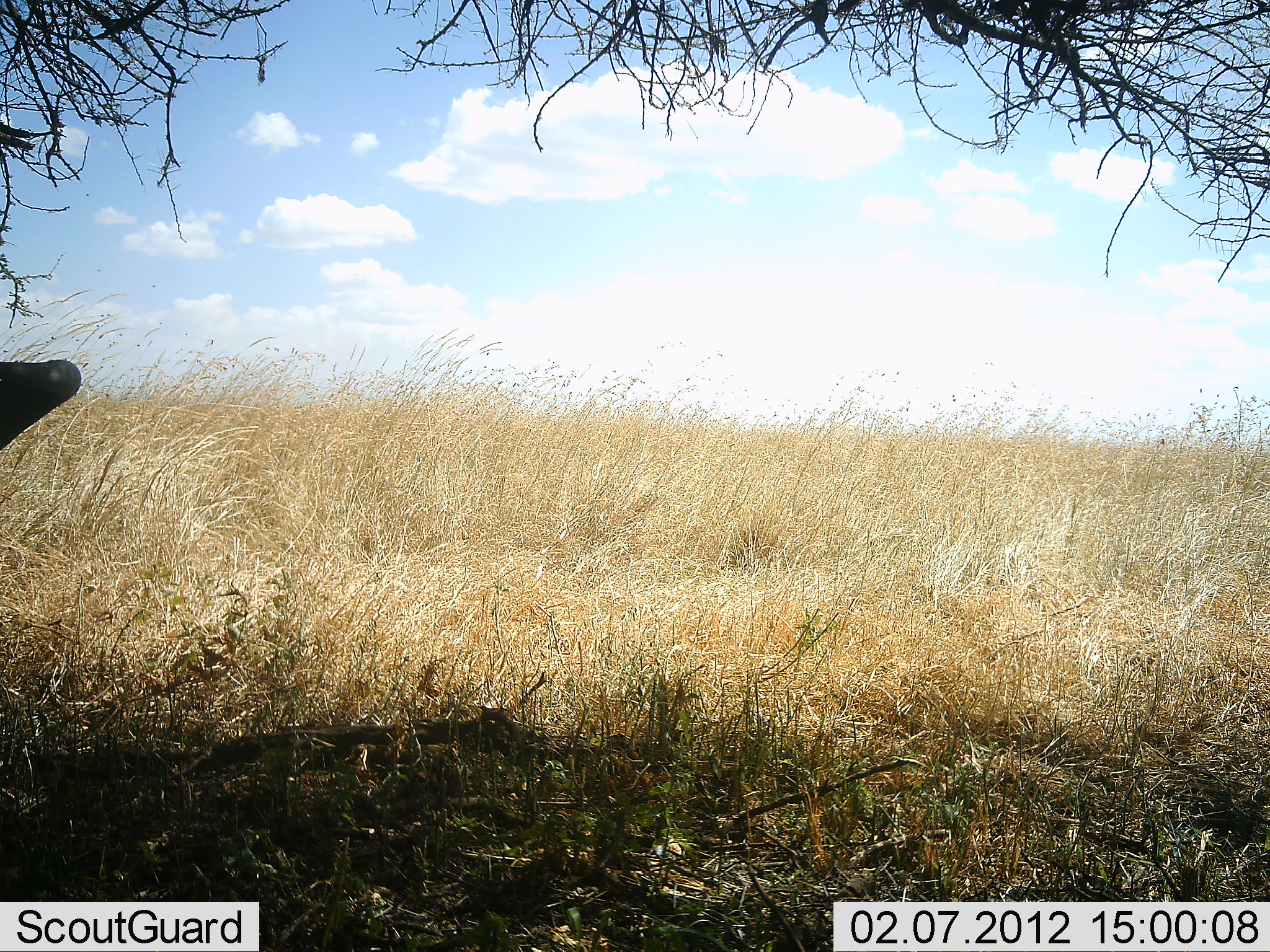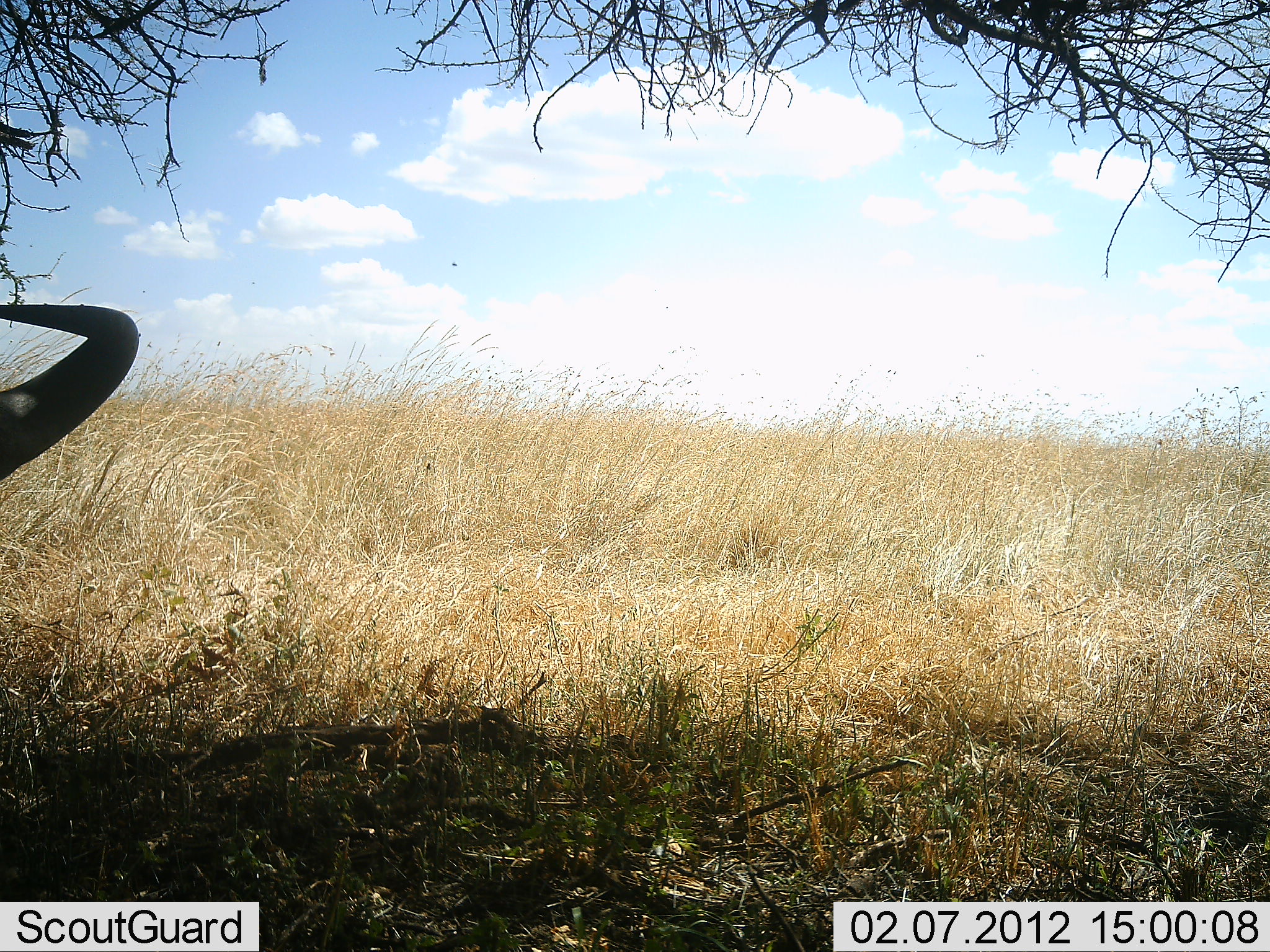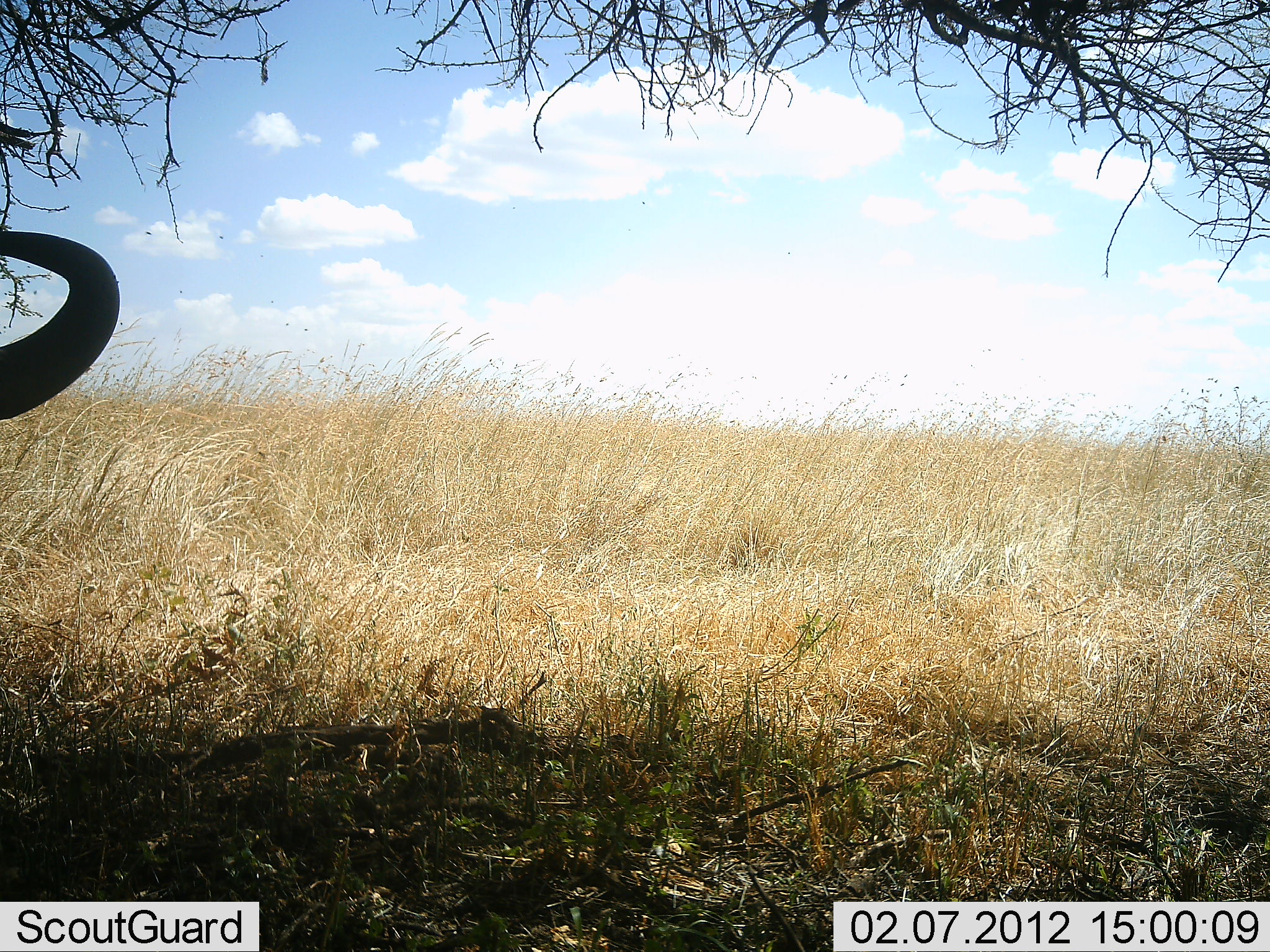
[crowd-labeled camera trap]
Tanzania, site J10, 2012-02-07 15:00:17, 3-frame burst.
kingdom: Animalia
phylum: Chordata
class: Mammalia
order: Artiodactyla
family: Bovidae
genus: Connochaetes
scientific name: Connochaetes taurinus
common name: blue wildebeest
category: wildebeest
Wildebeest (blue wildebeest) (Connochaetes taurinus), count 1. Behavior (volunteer vote fractions): standing 24%, resting 71%, moving 5%, interacting 0%. Young present (vote fraction): 0%. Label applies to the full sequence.